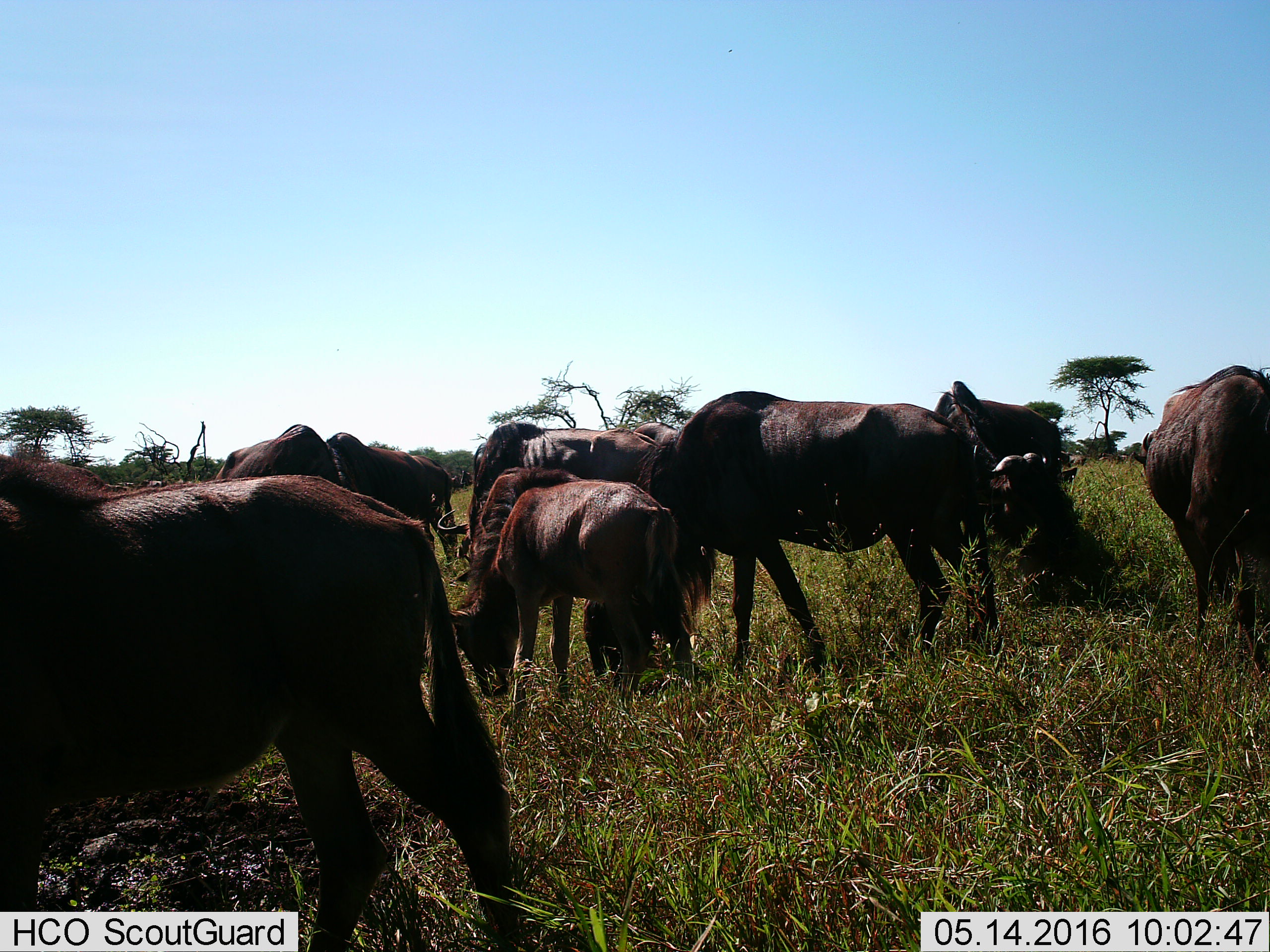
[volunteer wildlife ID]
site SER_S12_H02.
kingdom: Animalia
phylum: Chordata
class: Mammalia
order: Artiodactyla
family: Bovidae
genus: Connochaetes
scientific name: Connochaetes taurinus taurinus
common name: blue wildebeest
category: wildebeestblue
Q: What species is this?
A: Wildebeestblue (blue wildebeest) (Connochaetes taurinus taurinus).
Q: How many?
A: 11-50.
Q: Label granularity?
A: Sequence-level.